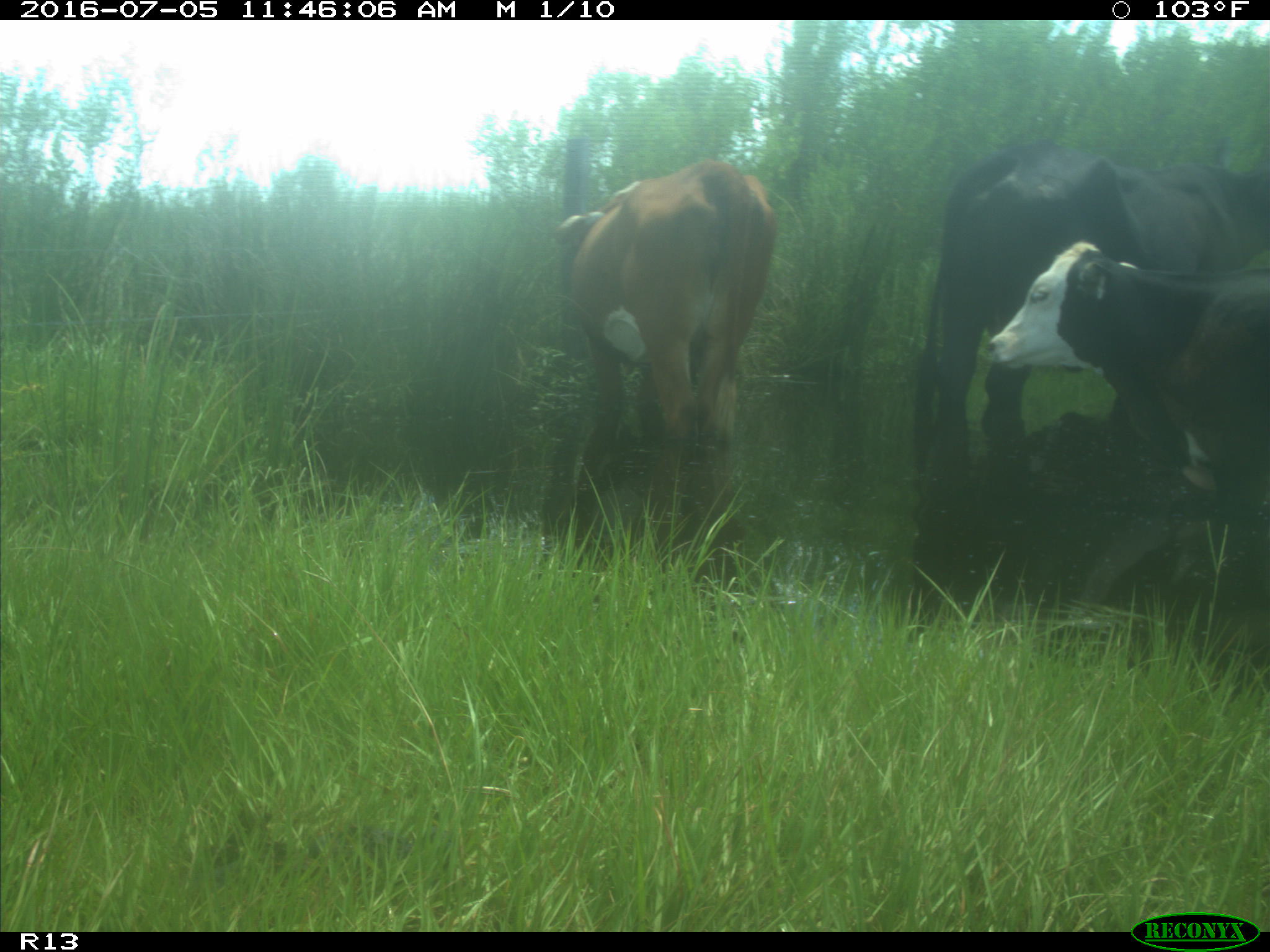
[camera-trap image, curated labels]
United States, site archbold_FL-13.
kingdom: Animalia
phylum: Chordata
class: Mammalia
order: Artiodactyla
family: Bovidae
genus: Bos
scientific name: Bos taurus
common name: domestic cow